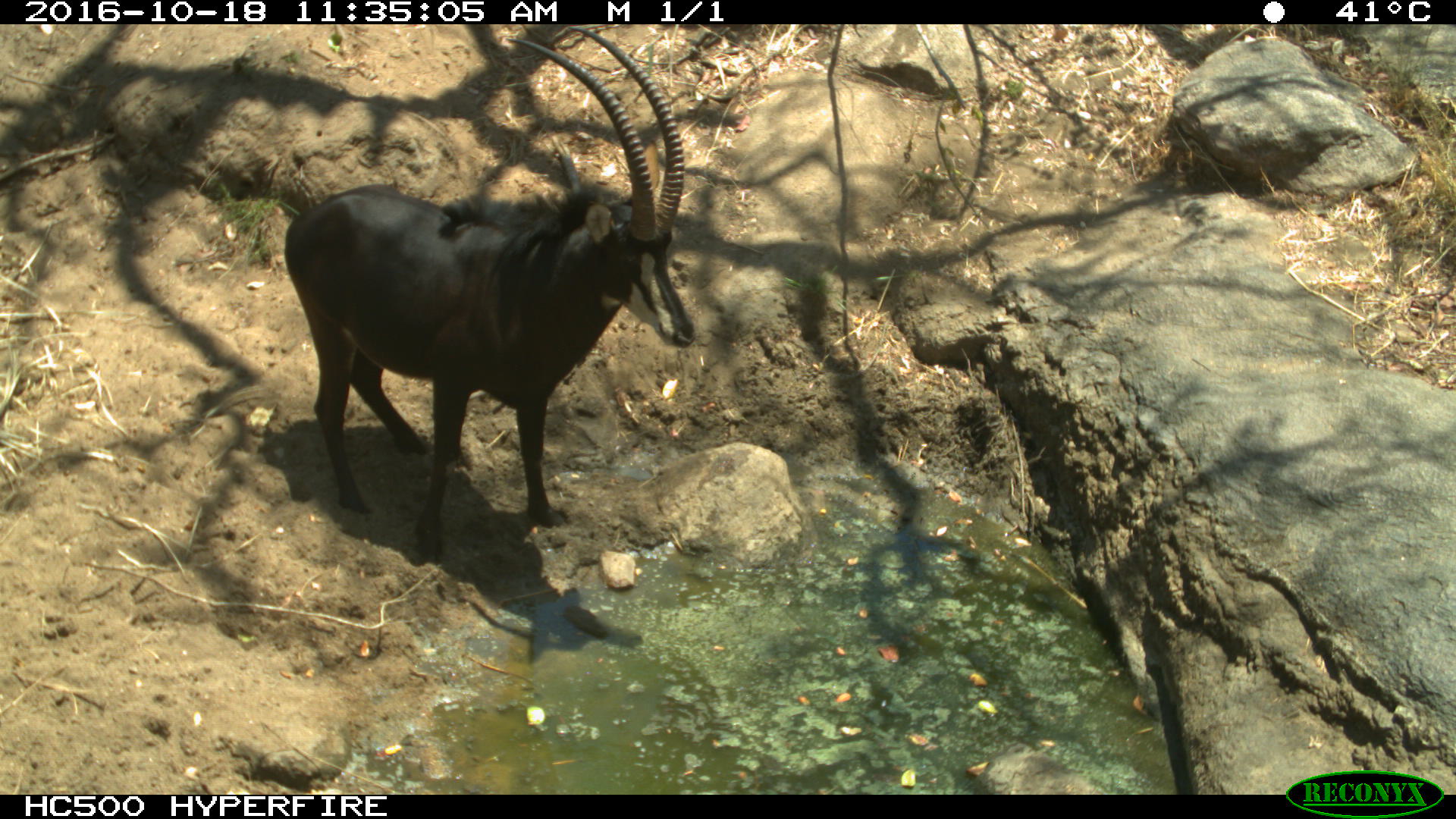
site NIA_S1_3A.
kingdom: Animalia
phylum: Chordata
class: Mammalia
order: Artiodactyla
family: Bovidae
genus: Hippotragus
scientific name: Hippotragus niger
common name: sable antelope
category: sable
Sable (sable antelope) (Hippotragus niger), count 1. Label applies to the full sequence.